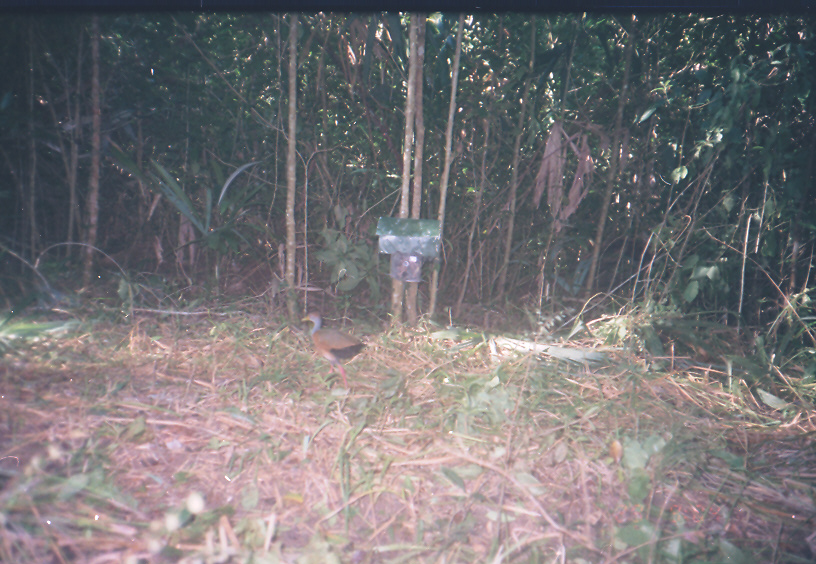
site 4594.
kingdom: Animalia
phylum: Chordata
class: Aves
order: Gruiformes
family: Rallidae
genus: Aramides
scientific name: Aramides cajaneus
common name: gray-cowled wood-rail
Aramides cajaneus (gray-cowled wood-rail).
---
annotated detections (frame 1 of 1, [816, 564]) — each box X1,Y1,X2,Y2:
aramides cajaneus: 300,310,371,390